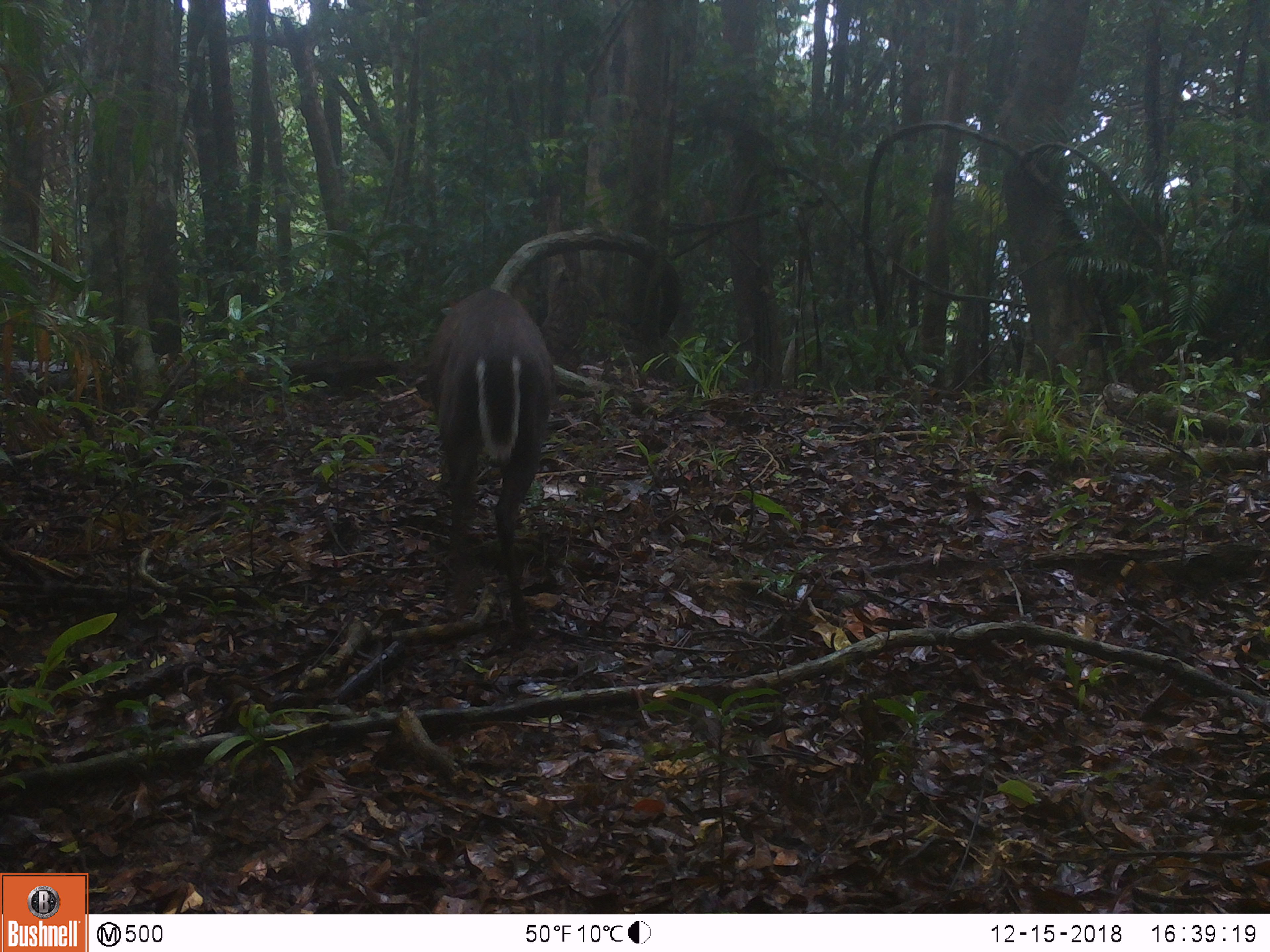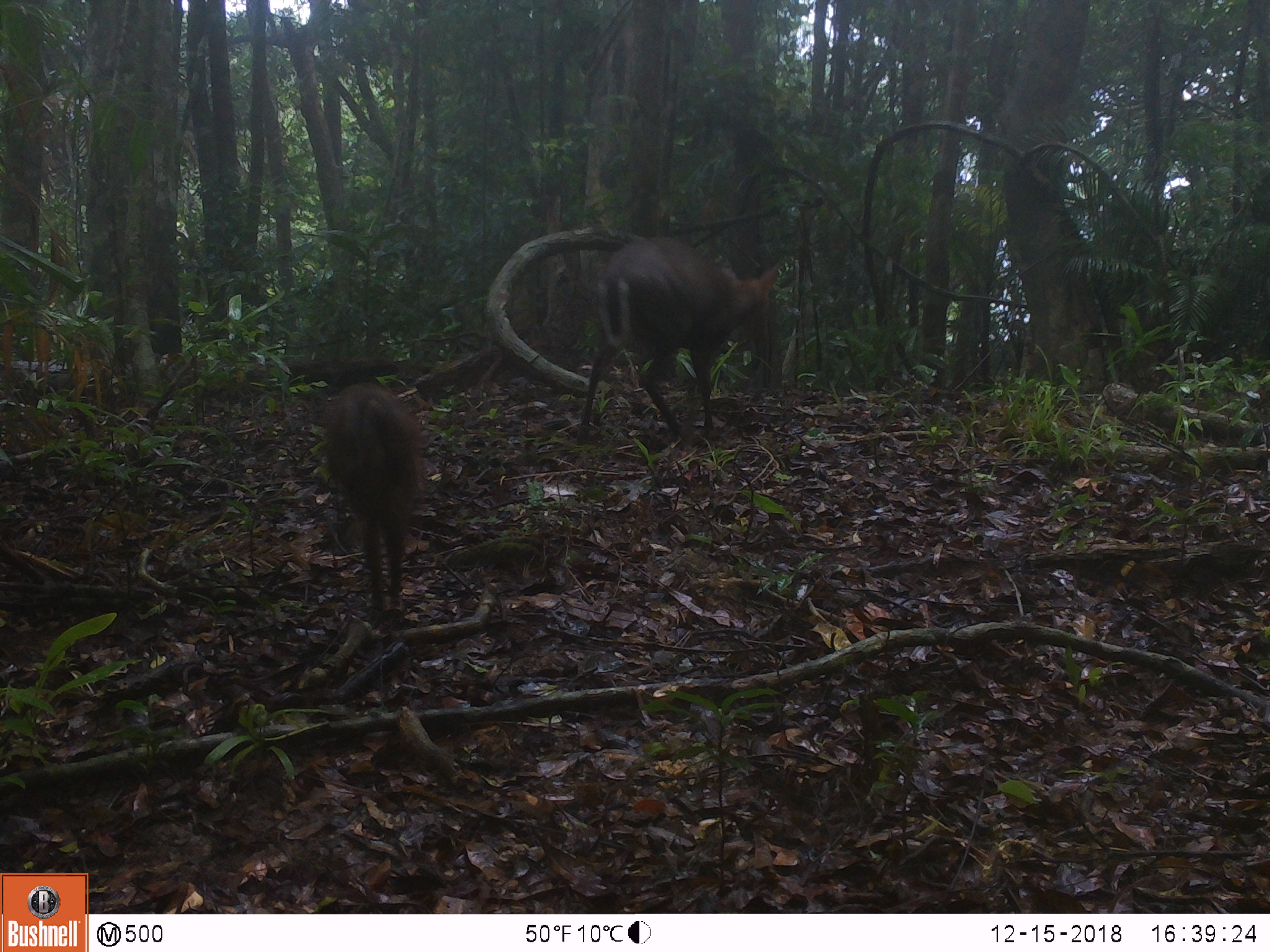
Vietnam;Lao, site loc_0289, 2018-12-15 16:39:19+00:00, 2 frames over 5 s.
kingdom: Animalia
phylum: Chordata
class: Mammalia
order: Artiodactyla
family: Cervidae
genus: Muntiacus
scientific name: Muntiacus rooseveltorum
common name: roosevelt's muntjac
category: roosevelts muntjac group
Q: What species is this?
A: Roosevelts muntjac group (roosevelt's muntjac) (Muntiacus rooseveltorum).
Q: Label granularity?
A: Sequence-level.